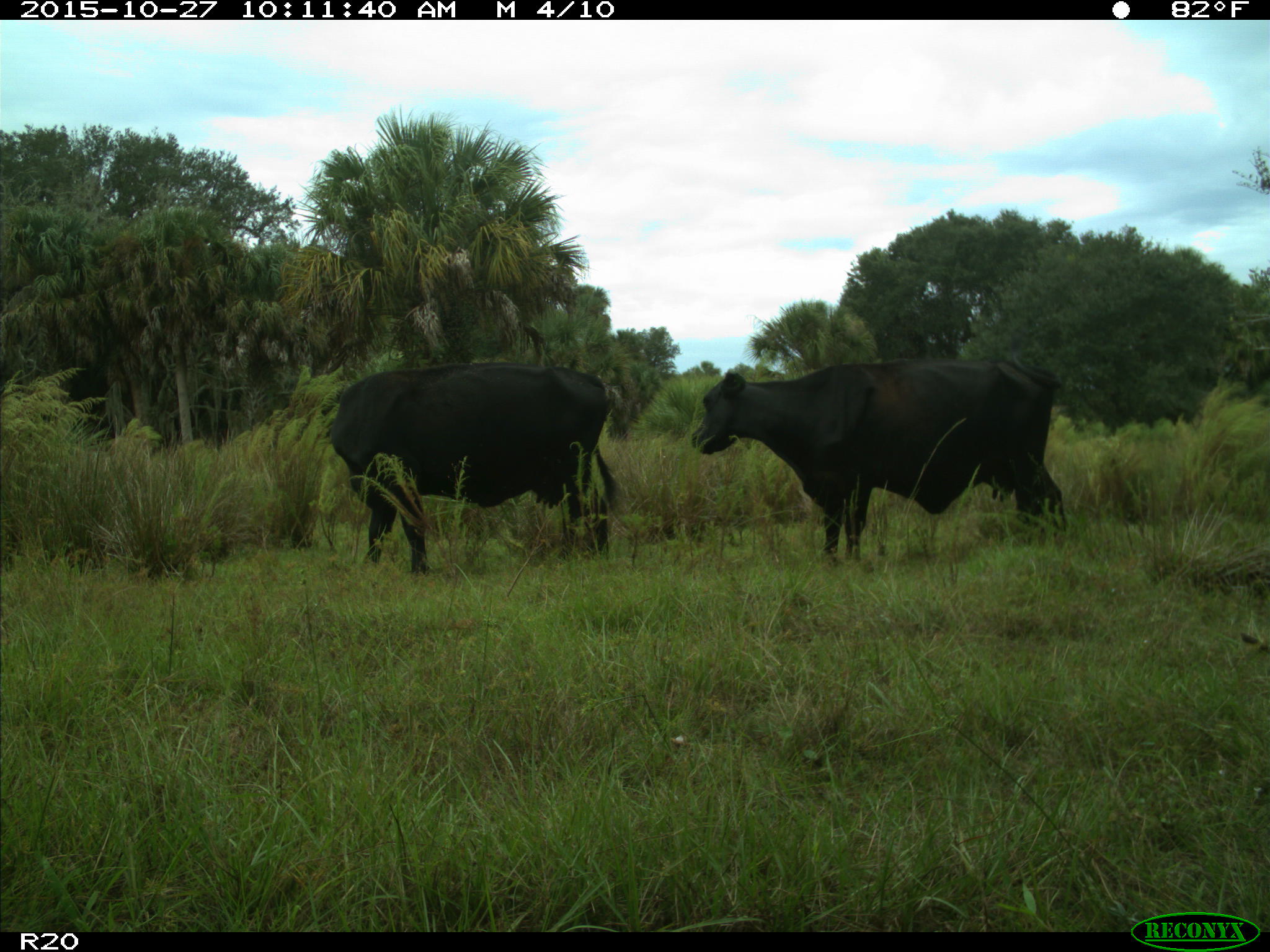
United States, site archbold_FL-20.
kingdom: Animalia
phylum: Chordata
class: Mammalia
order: Artiodactyla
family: Bovidae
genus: Bos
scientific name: Bos taurus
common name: domestic cow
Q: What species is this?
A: Bos taurus (domestic cow).